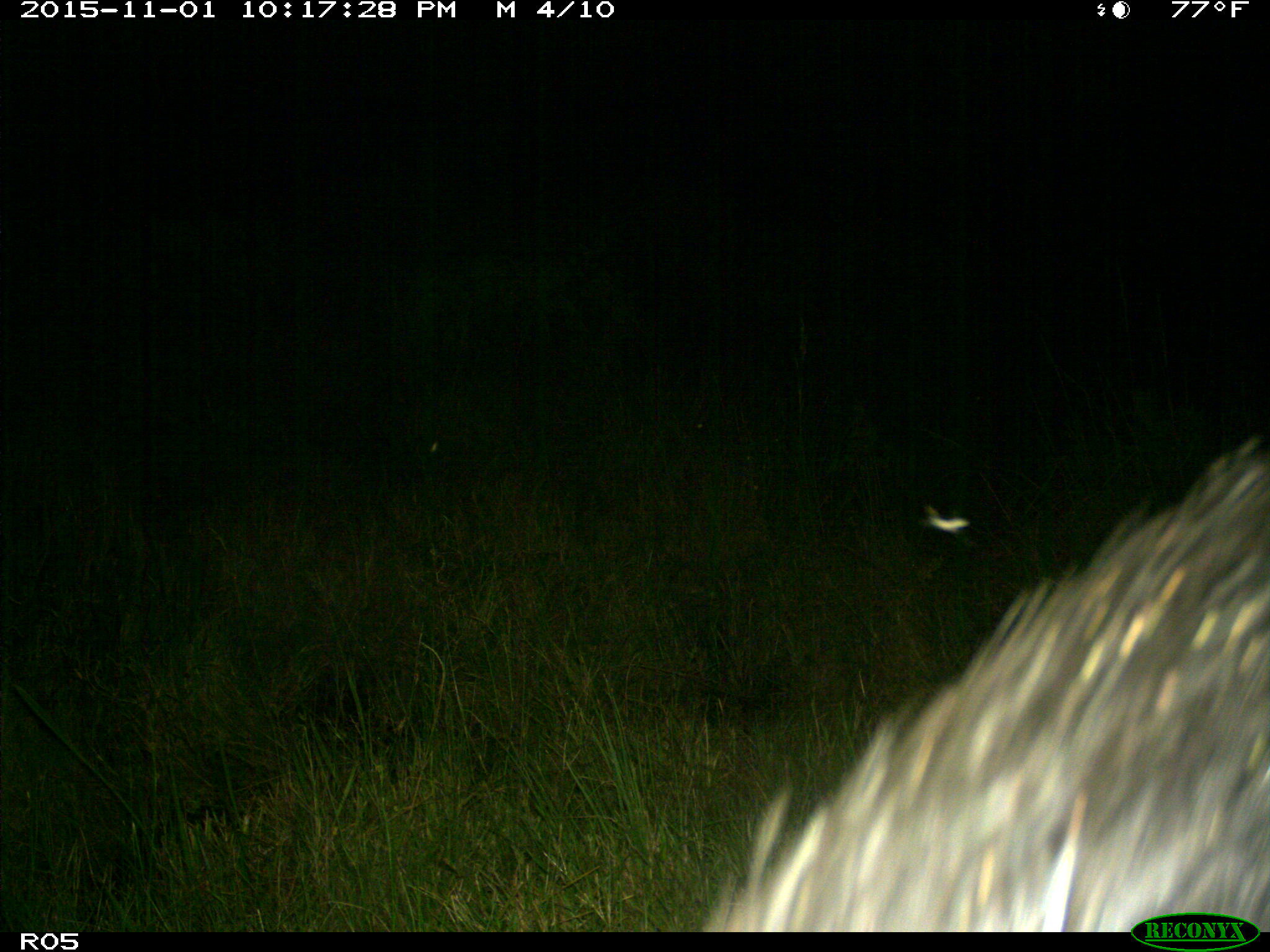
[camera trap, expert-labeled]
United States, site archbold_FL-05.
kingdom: Animalia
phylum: Chordata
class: Mammalia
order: Artiodactyla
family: Suidae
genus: Sus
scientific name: Sus scrofa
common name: wild boar